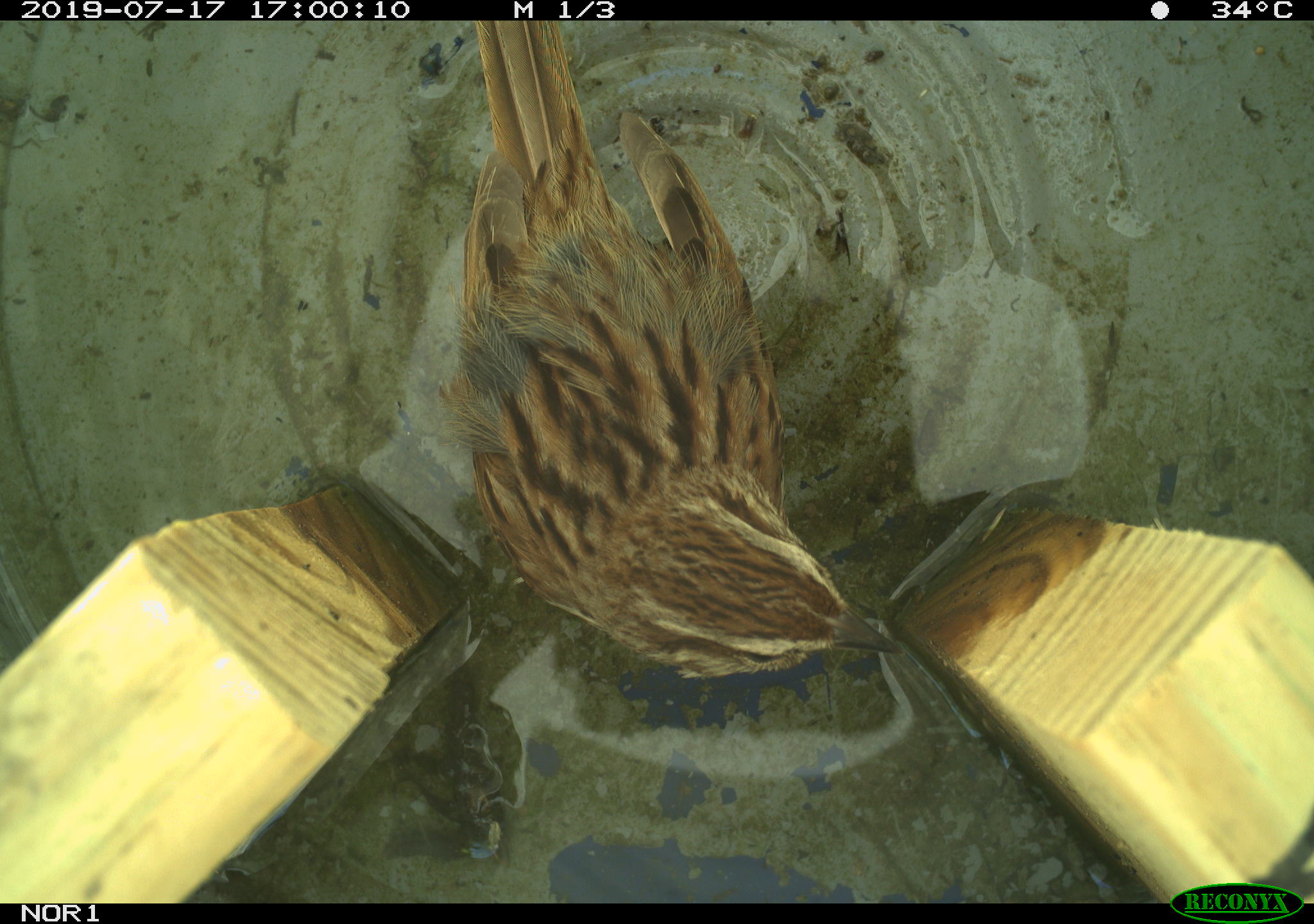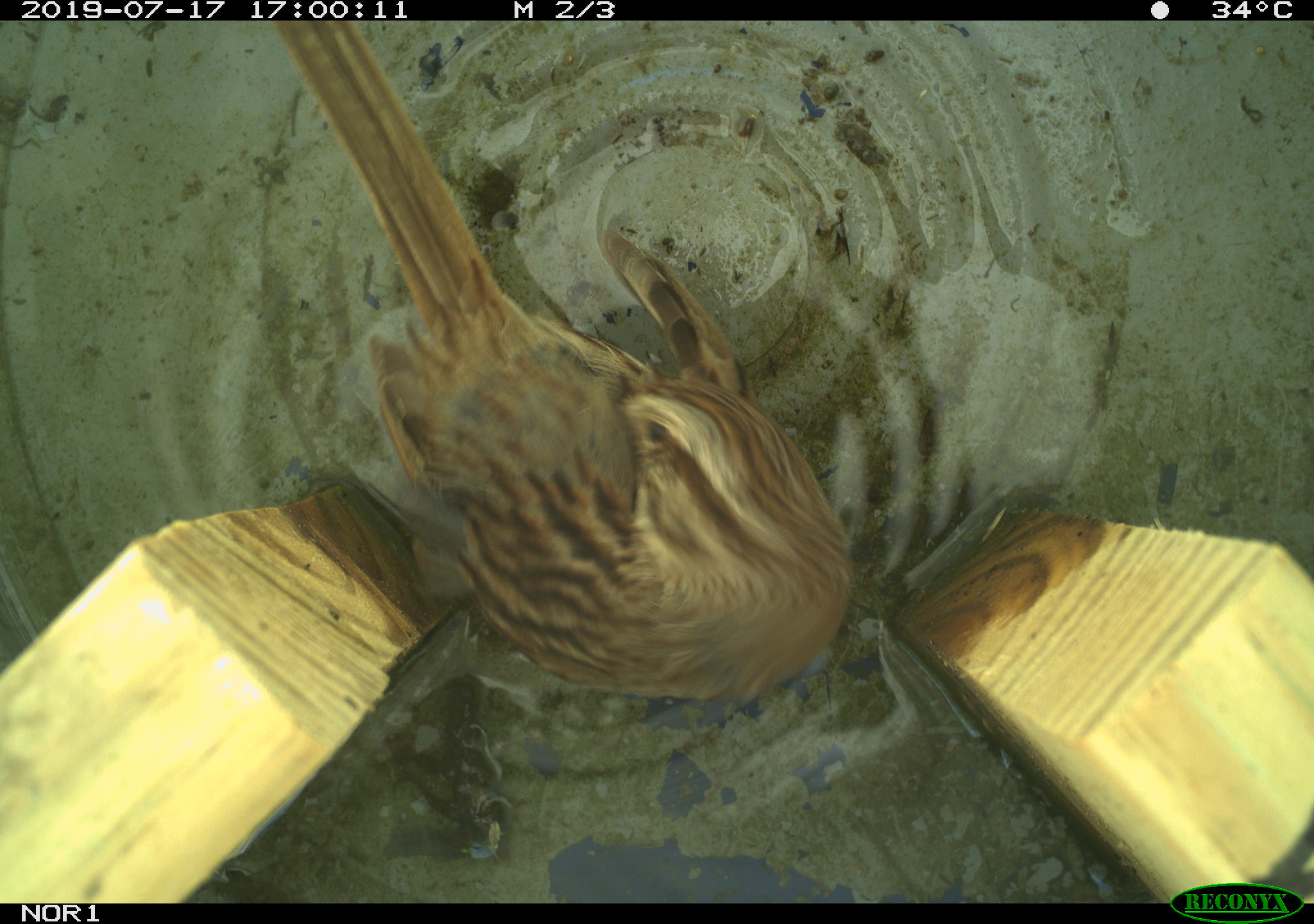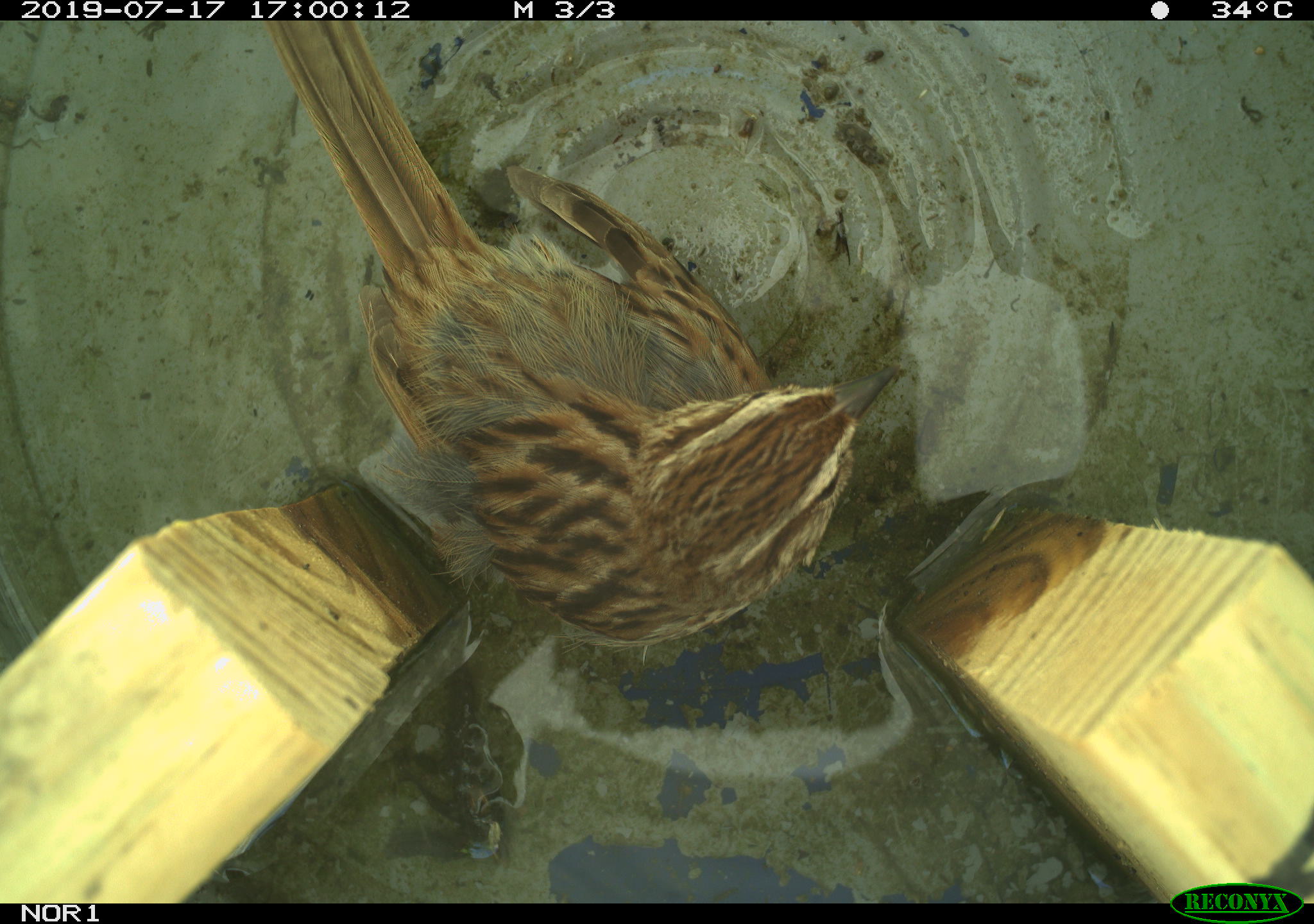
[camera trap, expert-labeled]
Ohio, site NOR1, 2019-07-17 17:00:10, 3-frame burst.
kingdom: Animalia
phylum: Chordata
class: Aves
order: Passeriformes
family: Passerellidae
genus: Melospiza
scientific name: Melospiza melodia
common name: song sparrow